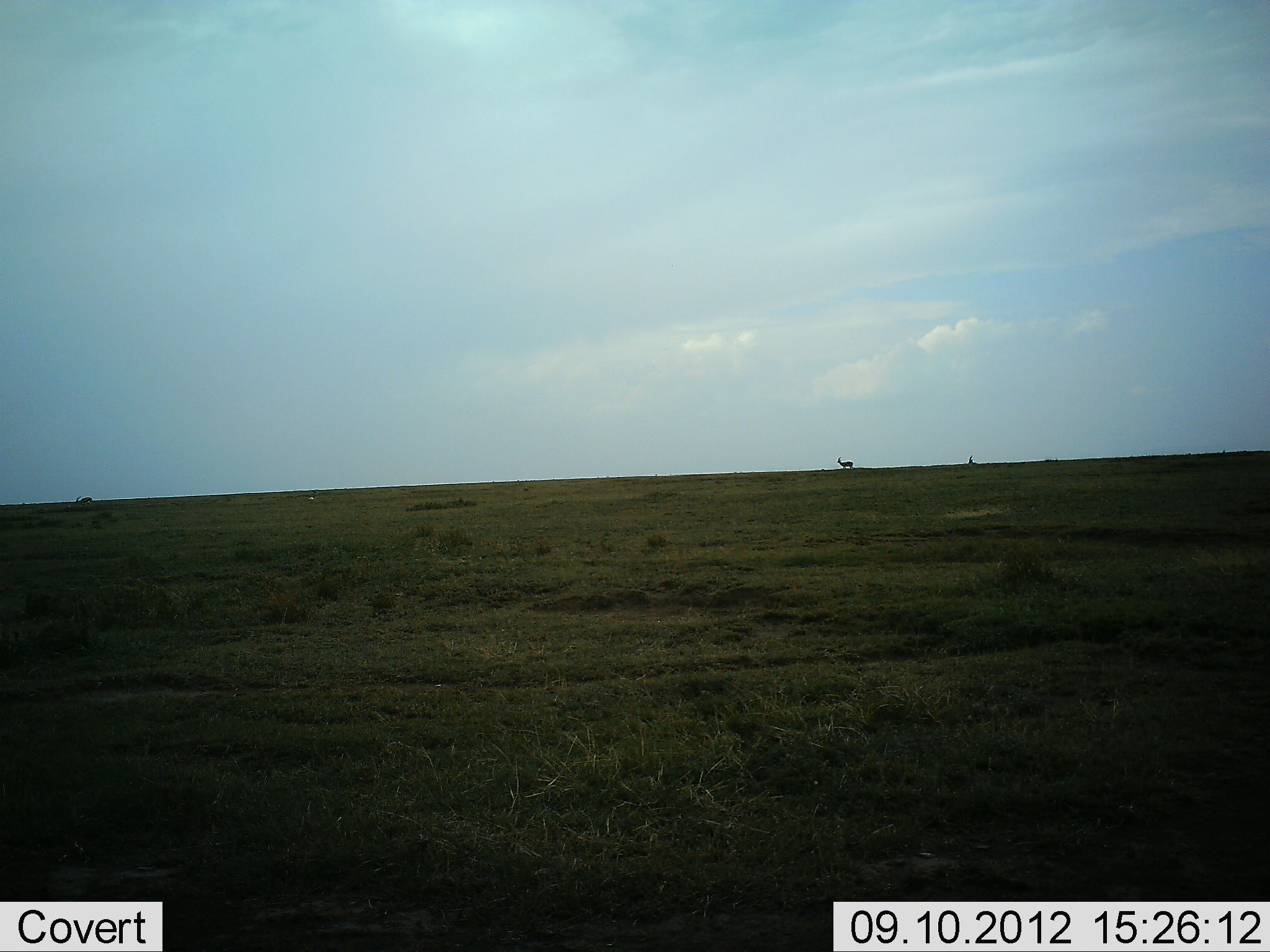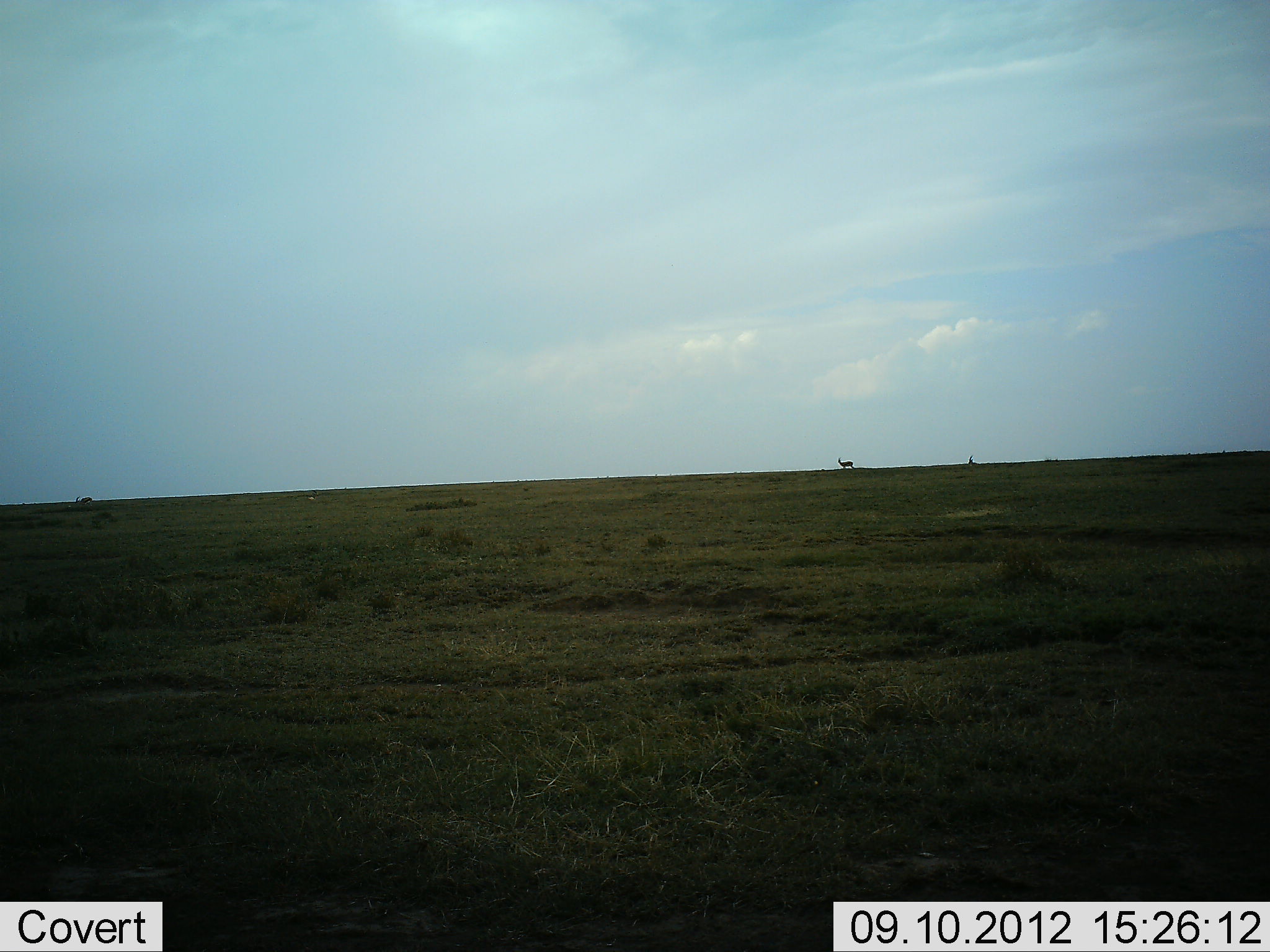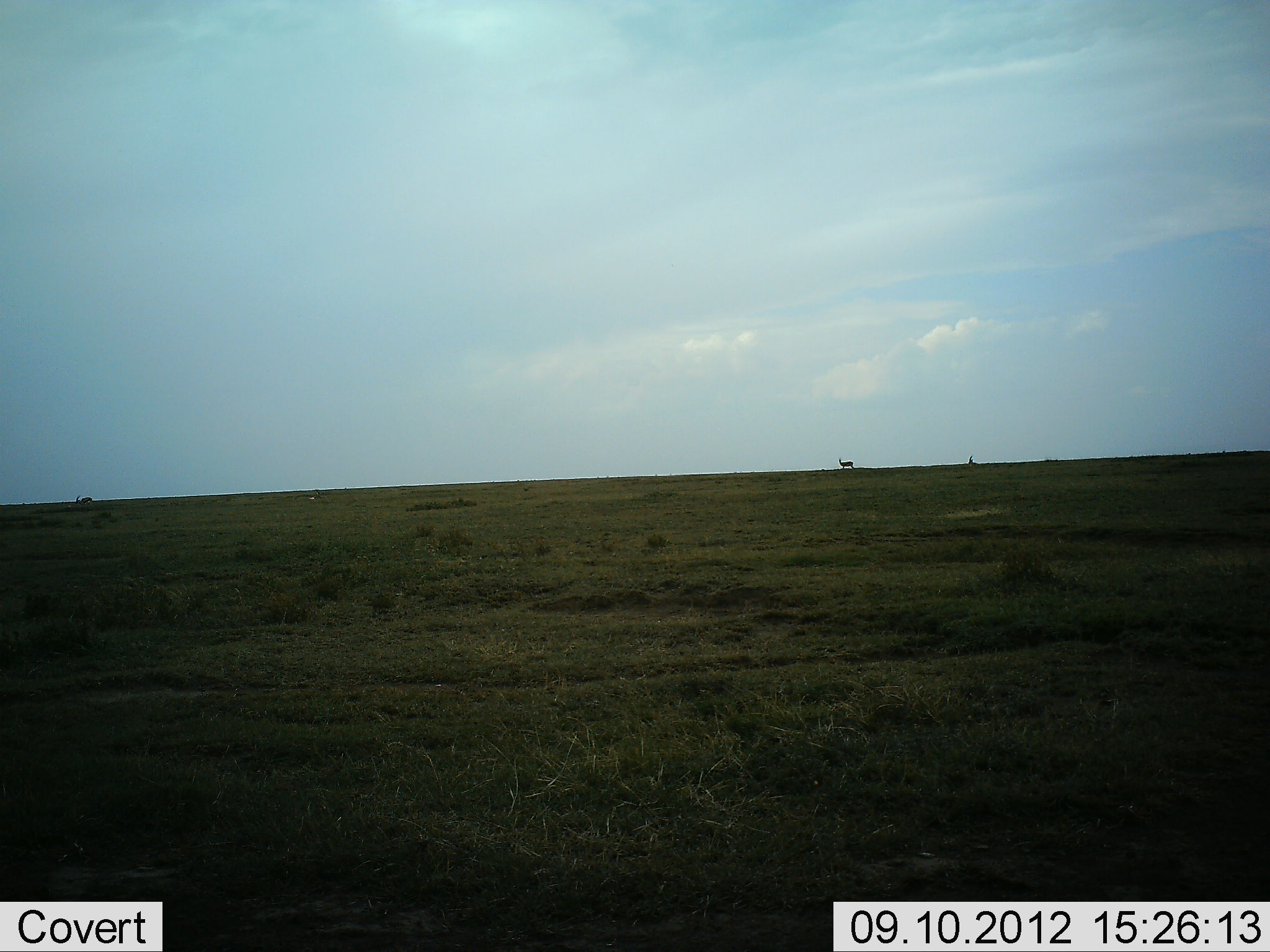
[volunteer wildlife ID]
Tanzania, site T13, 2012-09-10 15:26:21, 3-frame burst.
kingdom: Animalia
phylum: Chordata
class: Mammalia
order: Artiodactyla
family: Bovidae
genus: Eudorcas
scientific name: Eudorcas thomsonii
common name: thomson's gazelle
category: gazellethomsons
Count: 3.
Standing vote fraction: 100%.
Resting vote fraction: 0%.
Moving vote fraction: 12%.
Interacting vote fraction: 0%.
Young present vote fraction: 0%.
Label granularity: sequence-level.